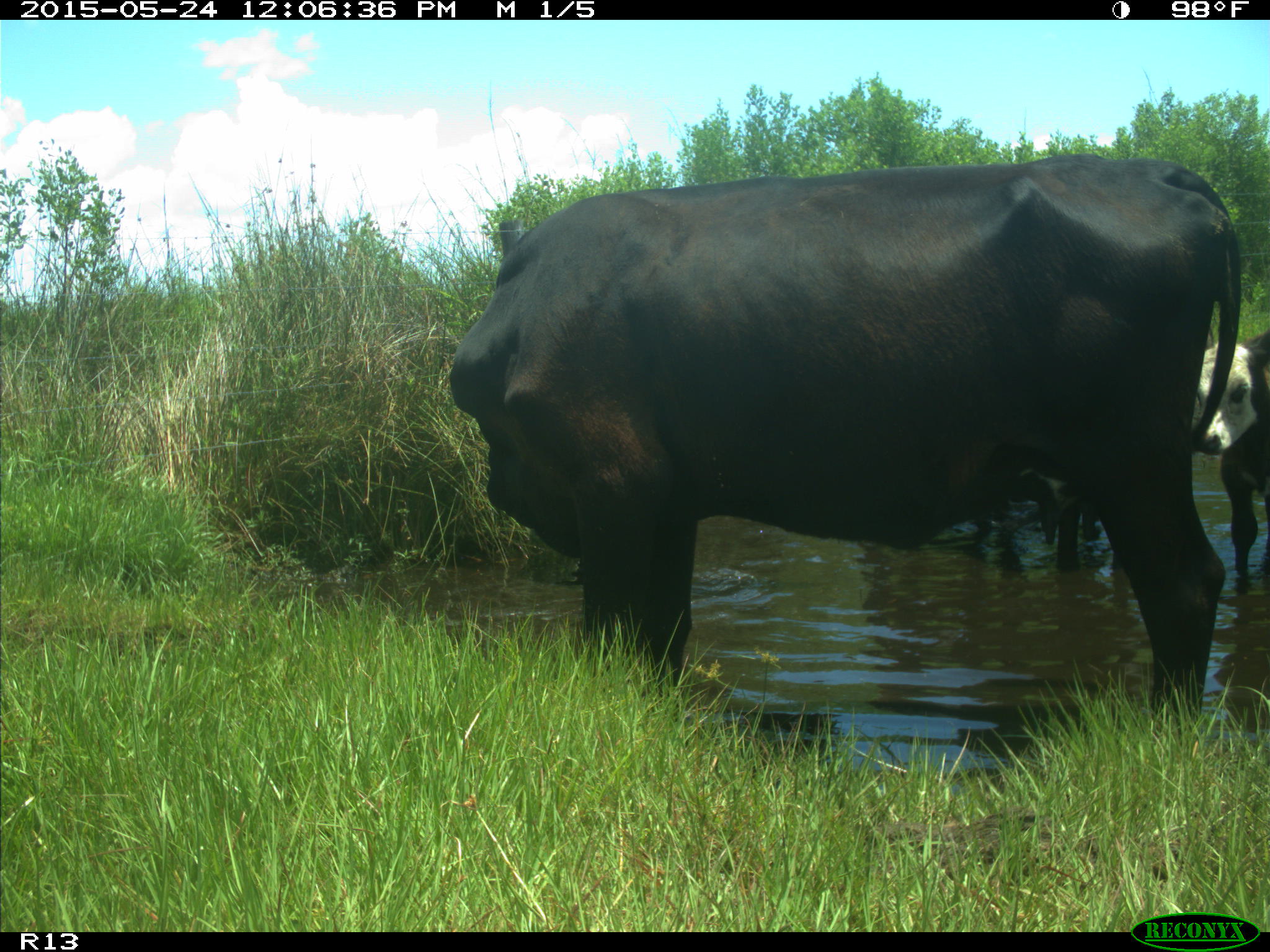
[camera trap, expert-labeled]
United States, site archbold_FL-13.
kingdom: Animalia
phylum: Chordata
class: Mammalia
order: Artiodactyla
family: Bovidae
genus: Bos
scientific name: Bos taurus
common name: domestic cow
Bos taurus (domestic cow).